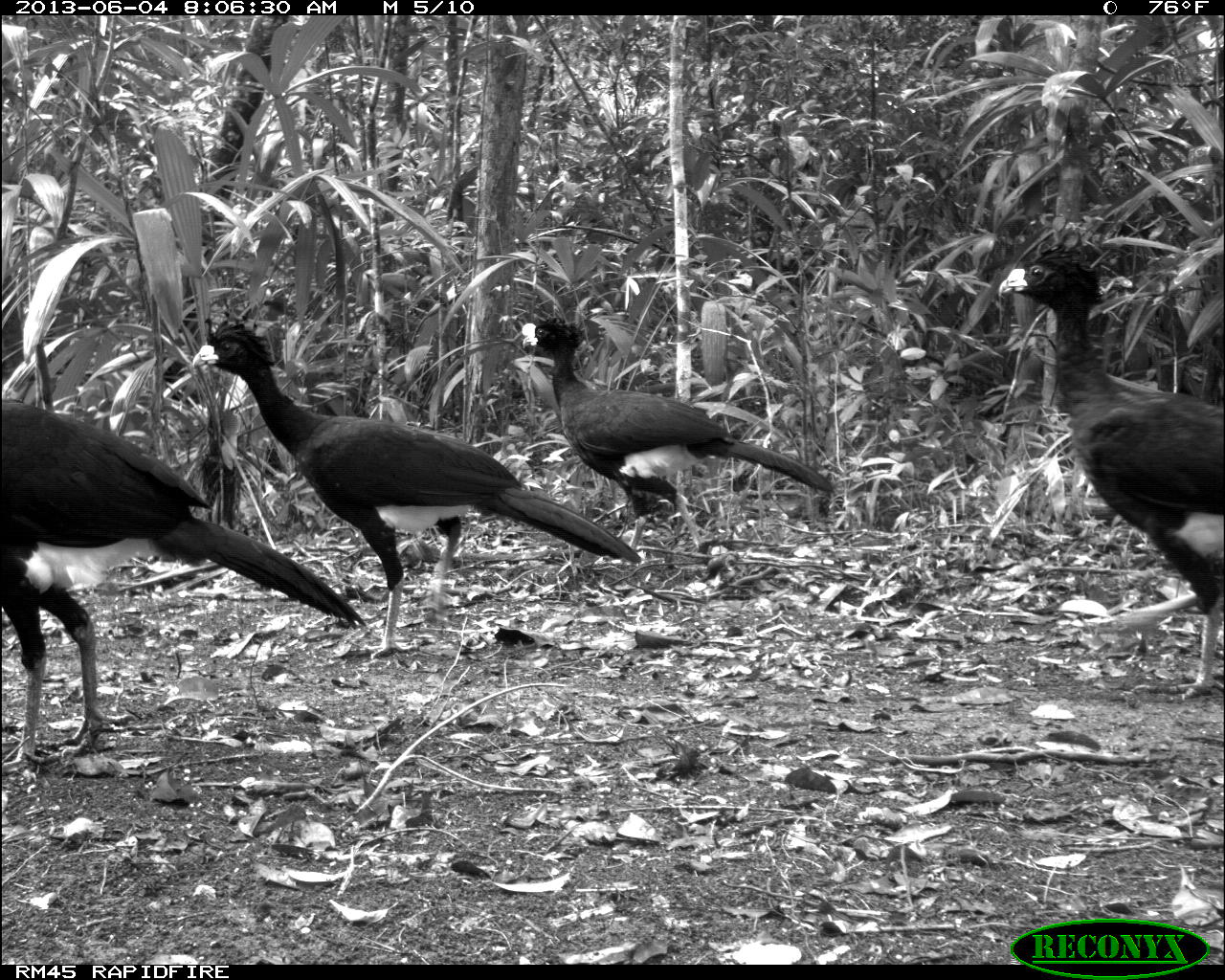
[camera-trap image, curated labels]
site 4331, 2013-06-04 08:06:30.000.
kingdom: Animalia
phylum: Chordata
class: Aves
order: Galliformes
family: Cracidae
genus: Crax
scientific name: Crax rubra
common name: great curassow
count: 6